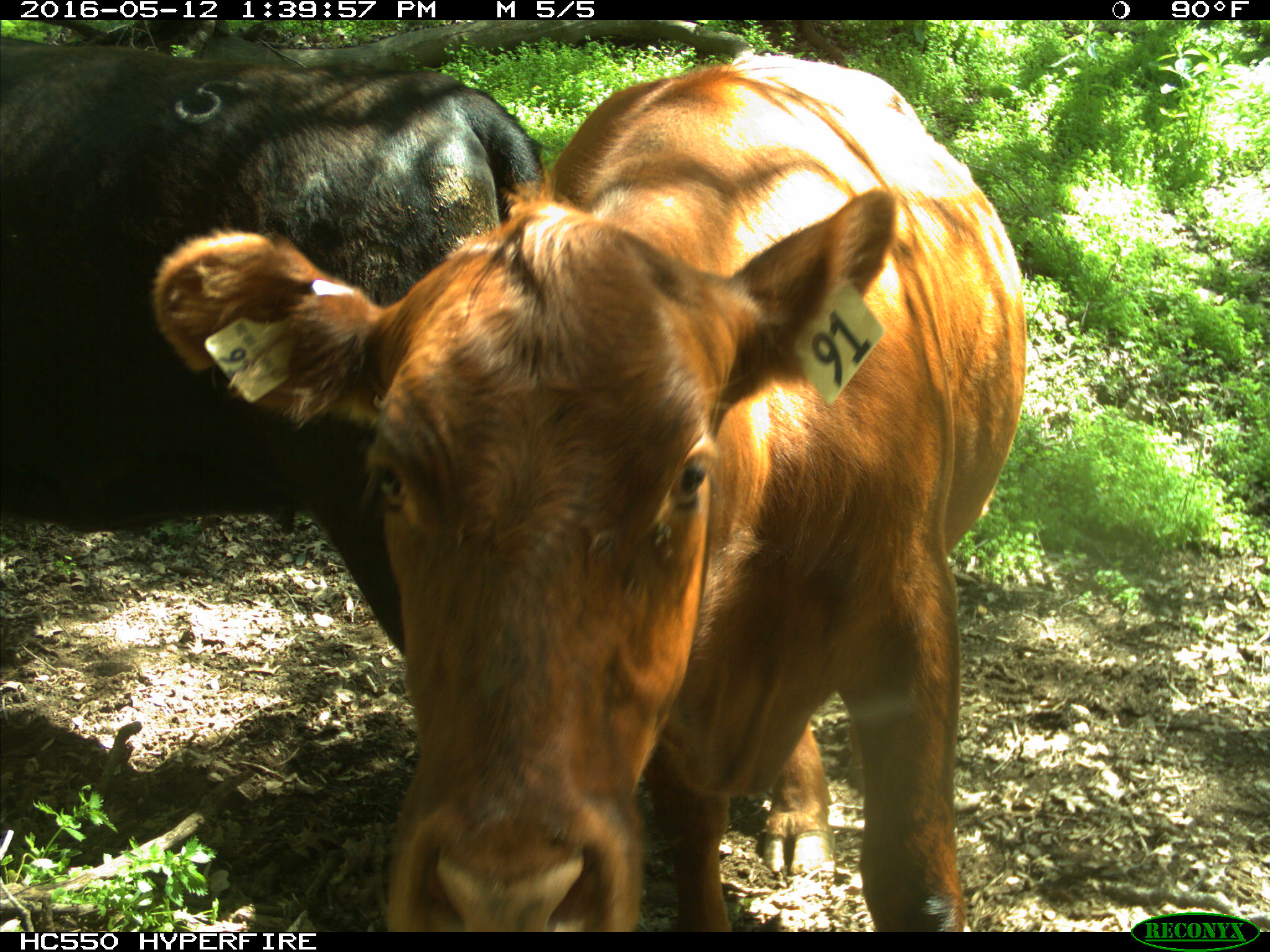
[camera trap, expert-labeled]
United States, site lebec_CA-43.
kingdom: Animalia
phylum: Chordata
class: Mammalia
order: Artiodactyla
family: Bovidae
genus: Bos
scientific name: Bos taurus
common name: domestic cow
Bos taurus (domestic cow).